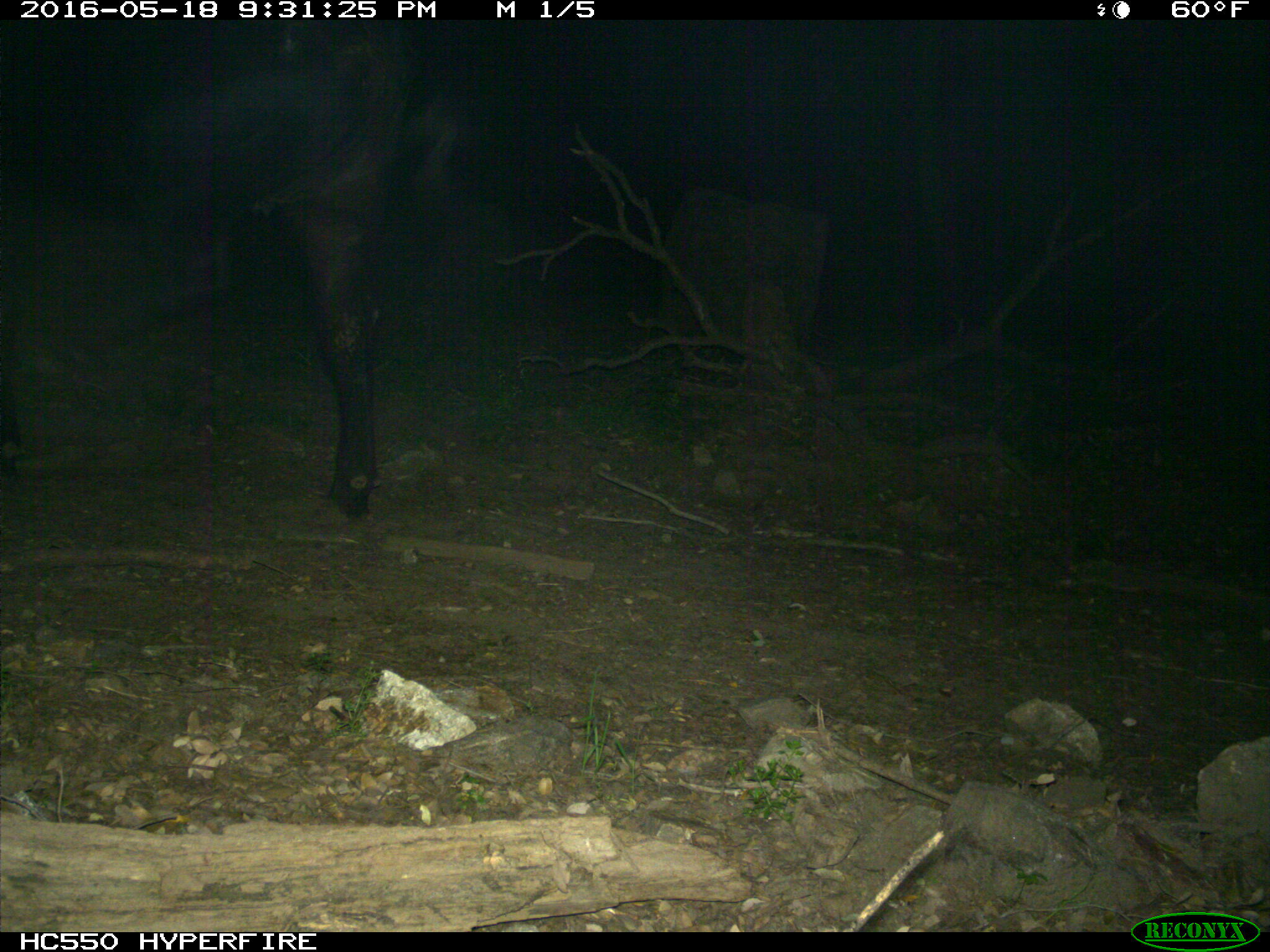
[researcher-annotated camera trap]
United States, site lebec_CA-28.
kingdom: Animalia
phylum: Chordata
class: Mammalia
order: Artiodactyla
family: Bovidae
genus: Bos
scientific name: Bos taurus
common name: domestic cow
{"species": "Bos taurus (domestic cow)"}